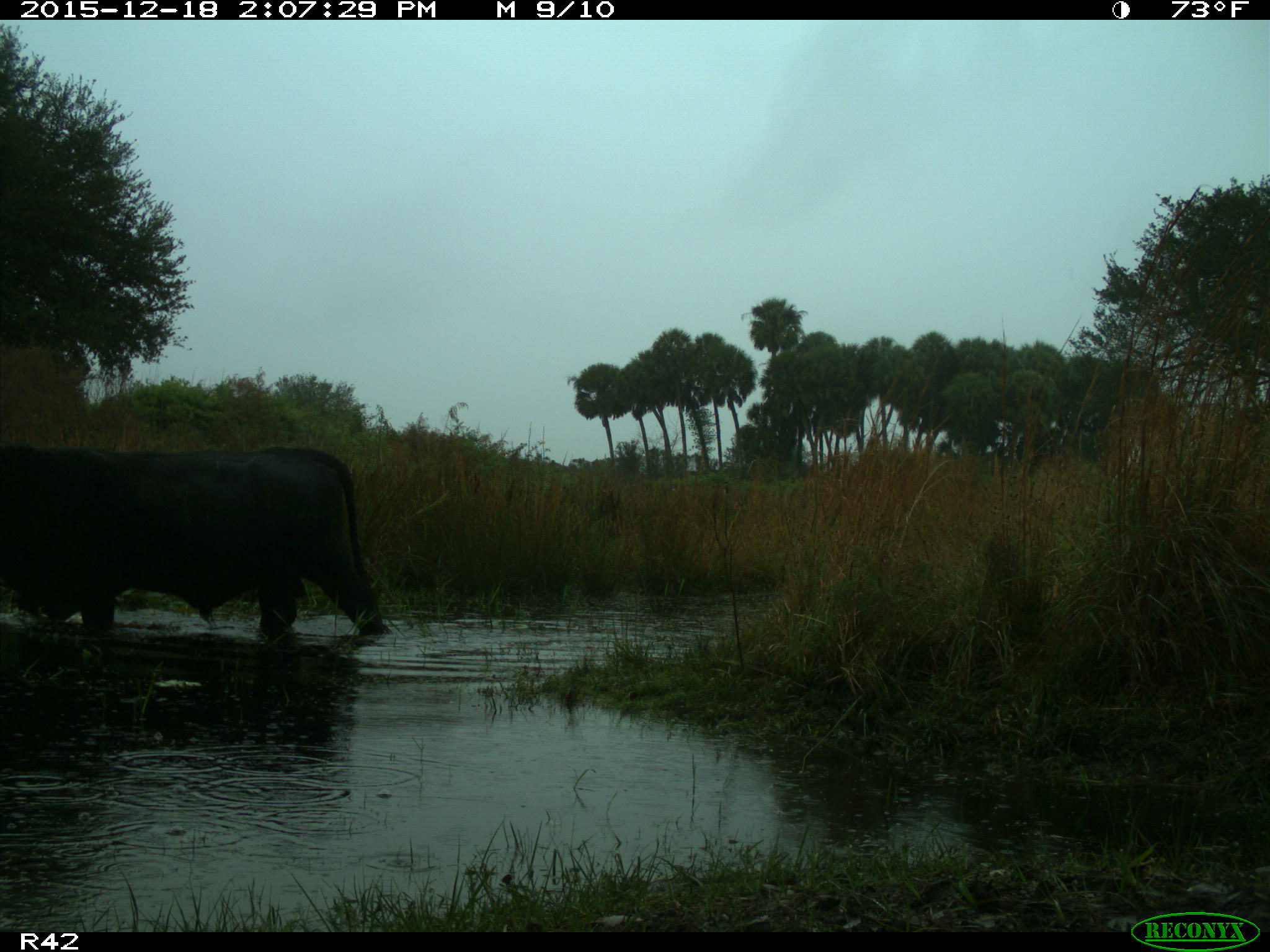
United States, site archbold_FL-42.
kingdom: Animalia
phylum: Chordata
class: Mammalia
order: Artiodactyla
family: Bovidae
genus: Bos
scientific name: Bos taurus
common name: domestic cow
Bos taurus (domestic cow).